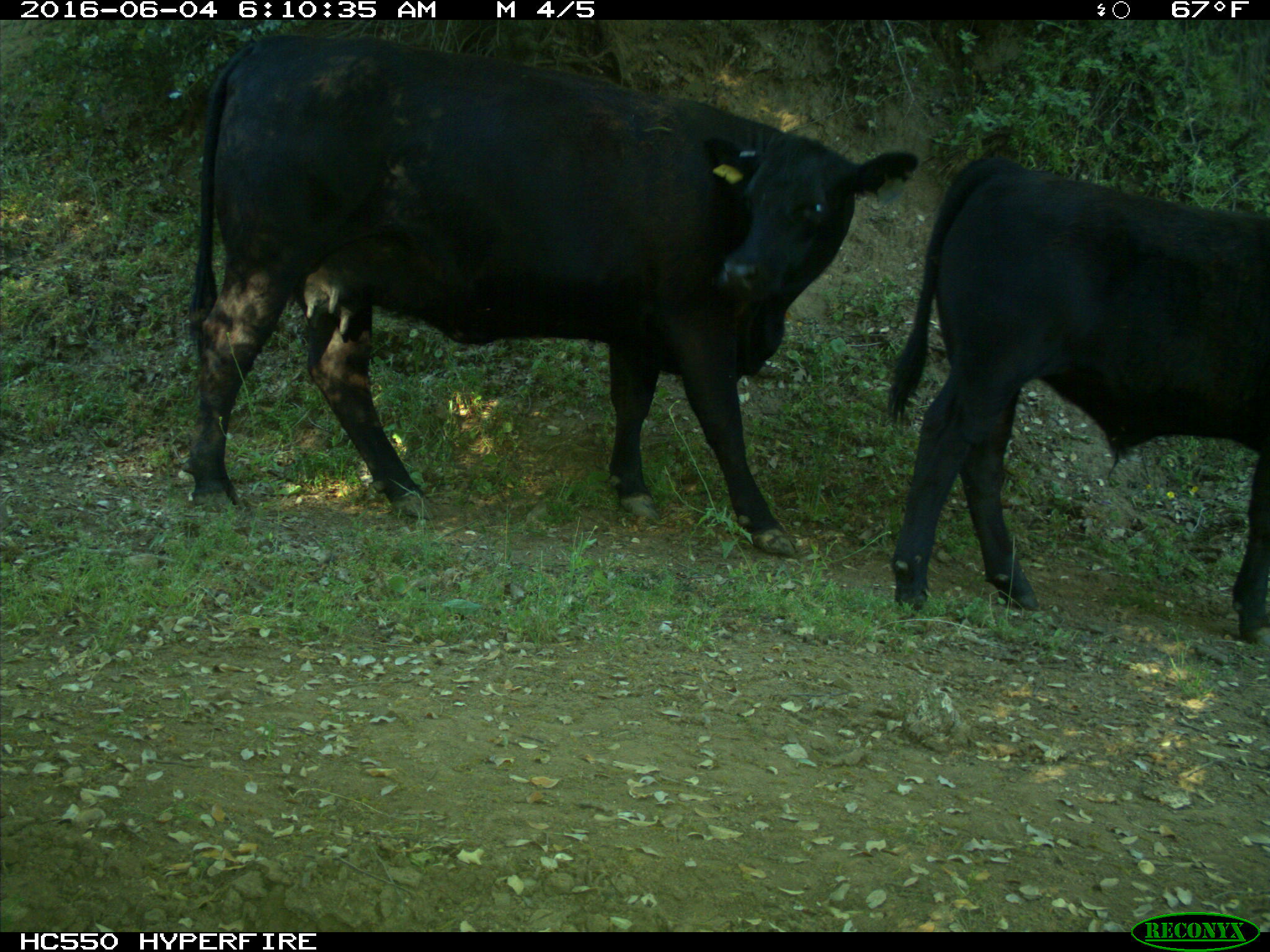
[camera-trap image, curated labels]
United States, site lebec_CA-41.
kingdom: Animalia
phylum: Chordata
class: Mammalia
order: Artiodactyla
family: Bovidae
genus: Bos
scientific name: Bos taurus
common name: domestic cow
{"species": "Bos taurus (domestic cow)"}